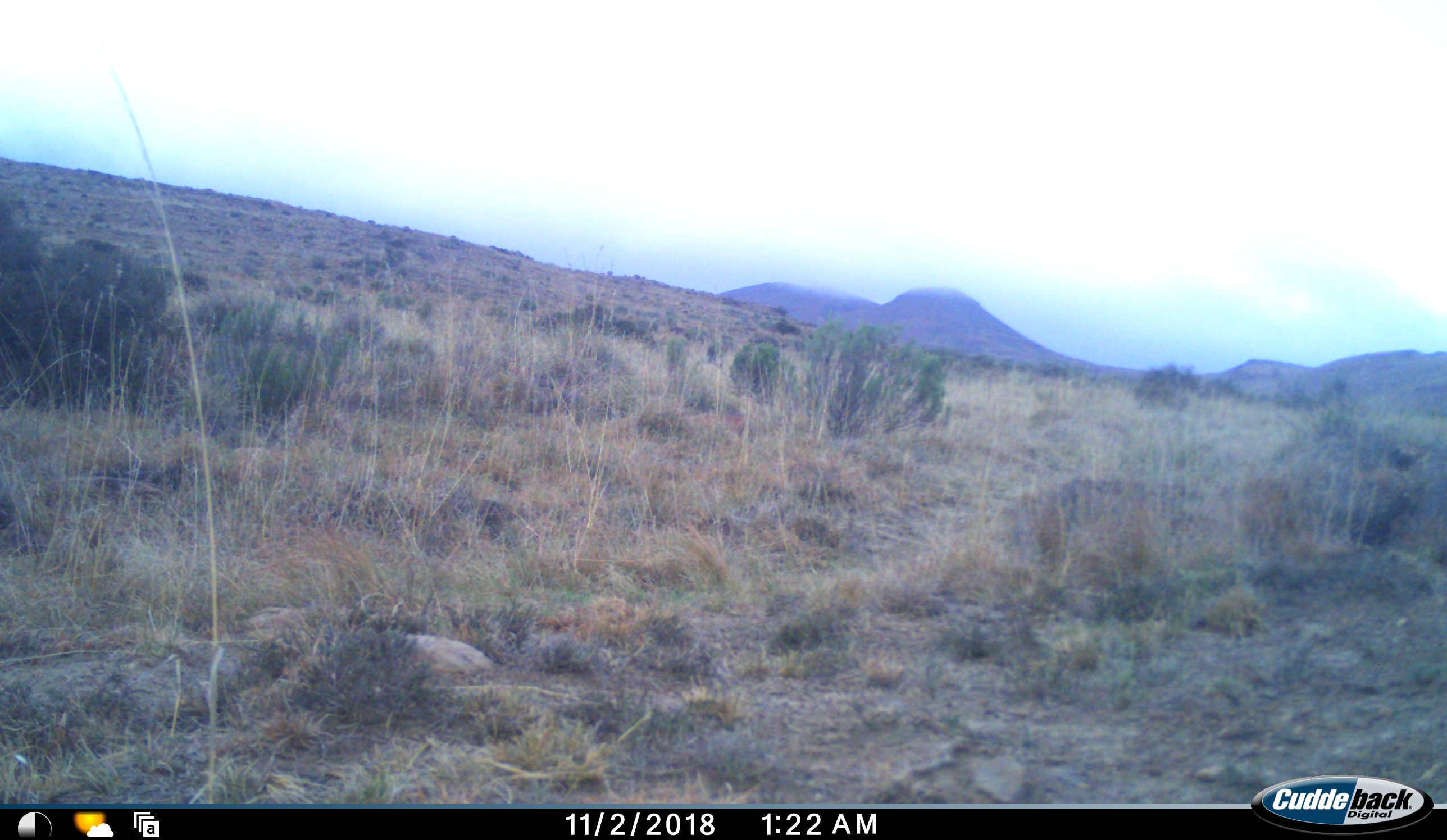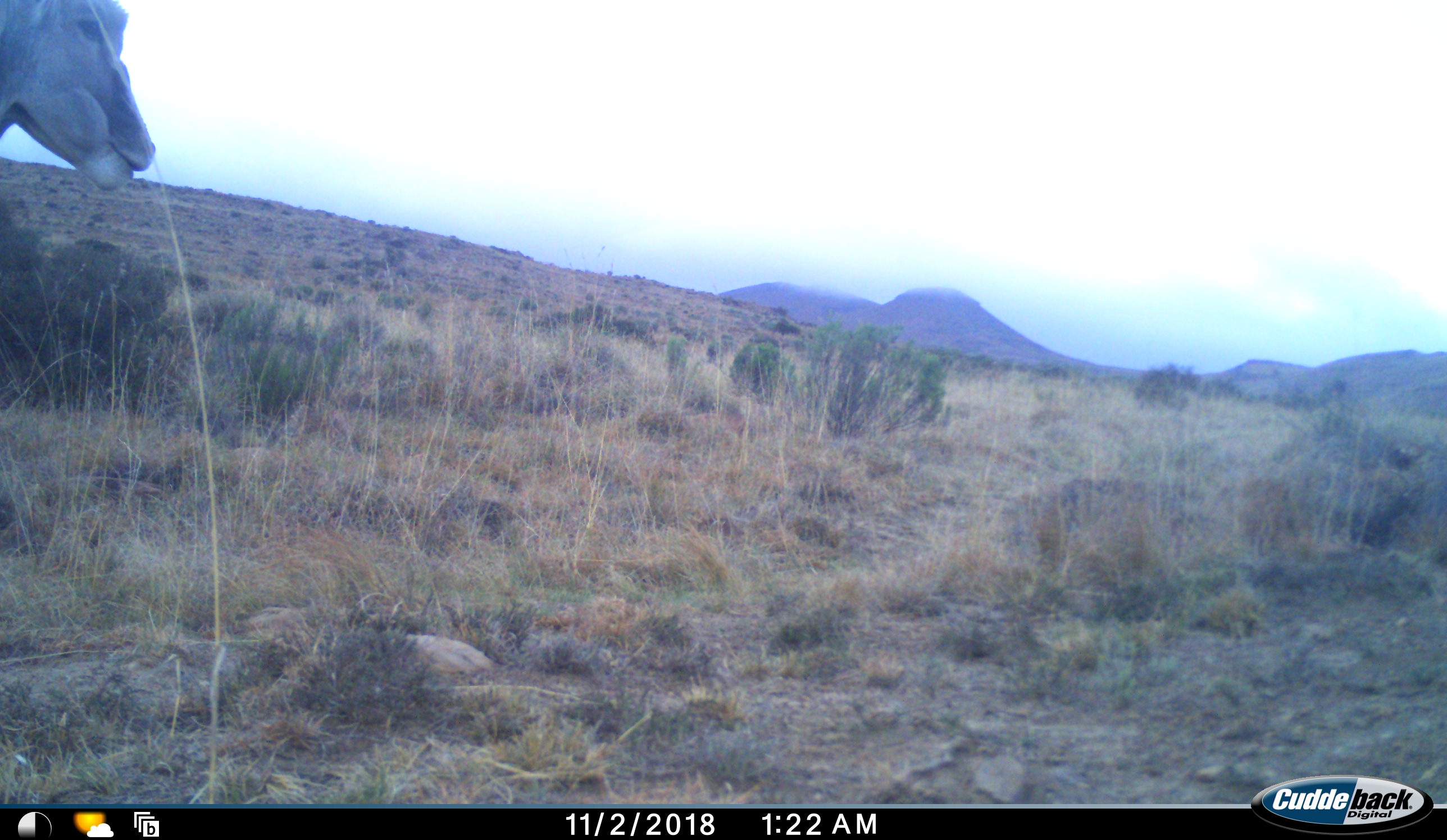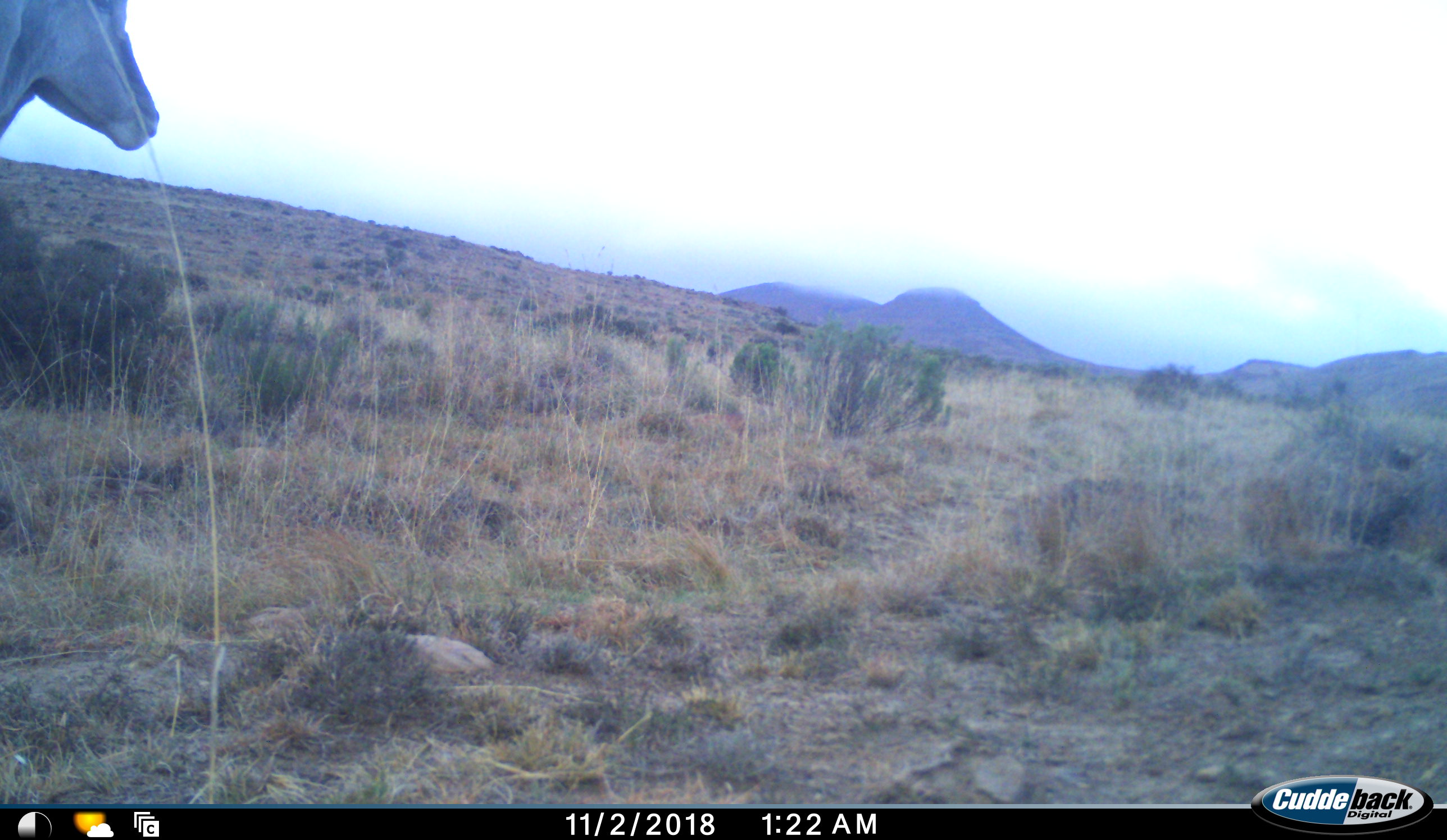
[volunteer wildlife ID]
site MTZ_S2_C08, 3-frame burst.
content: unidentified animal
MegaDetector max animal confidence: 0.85